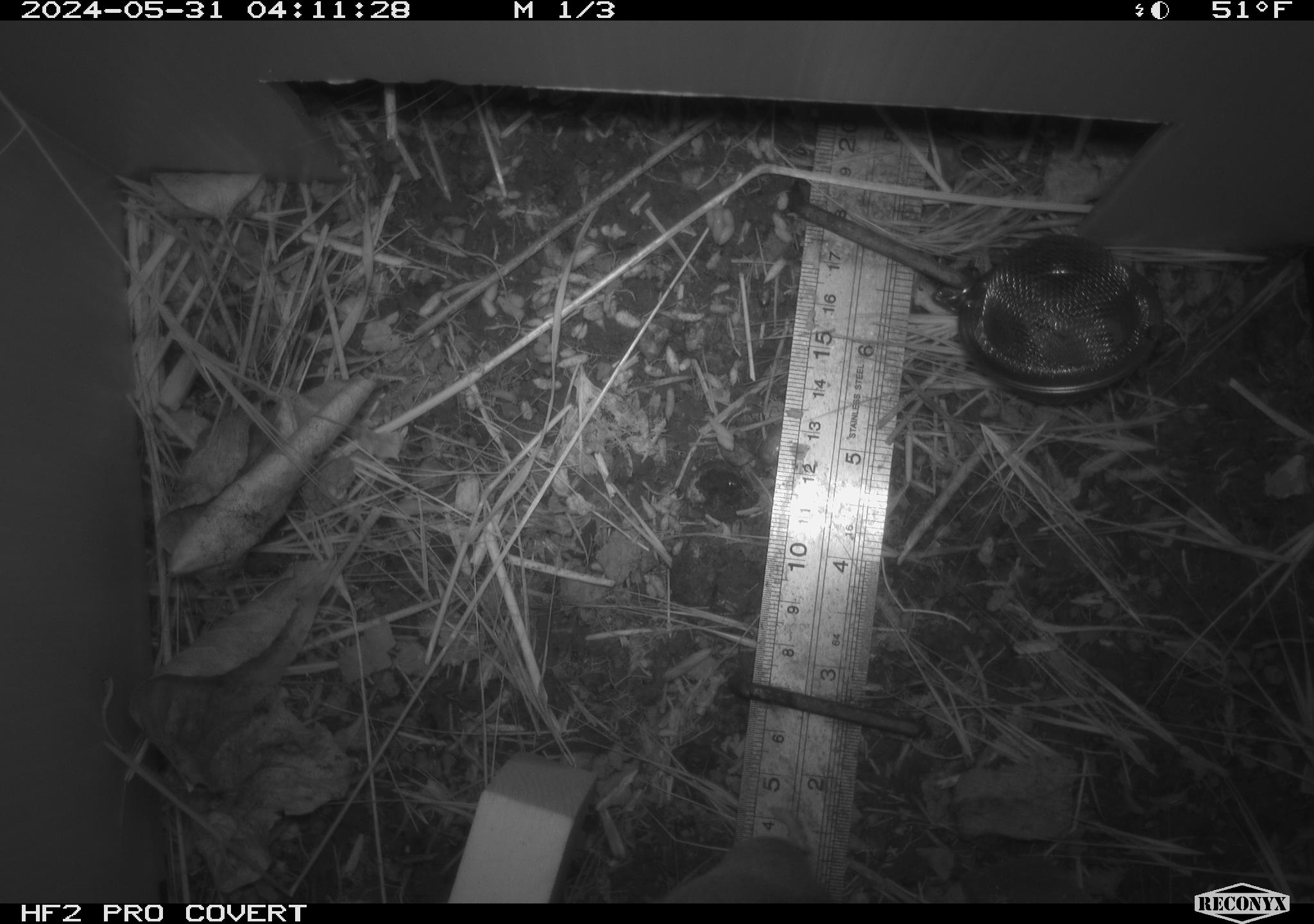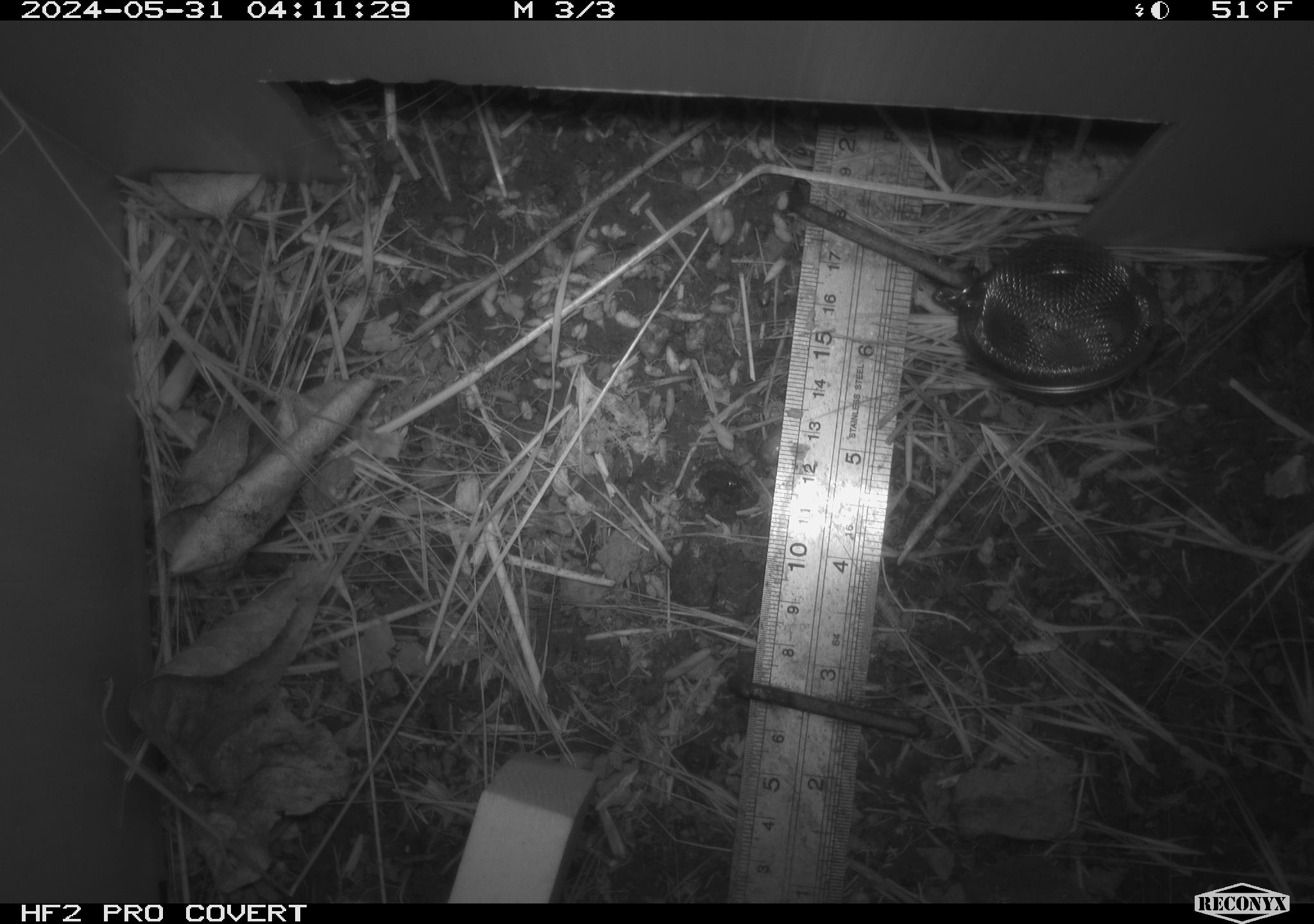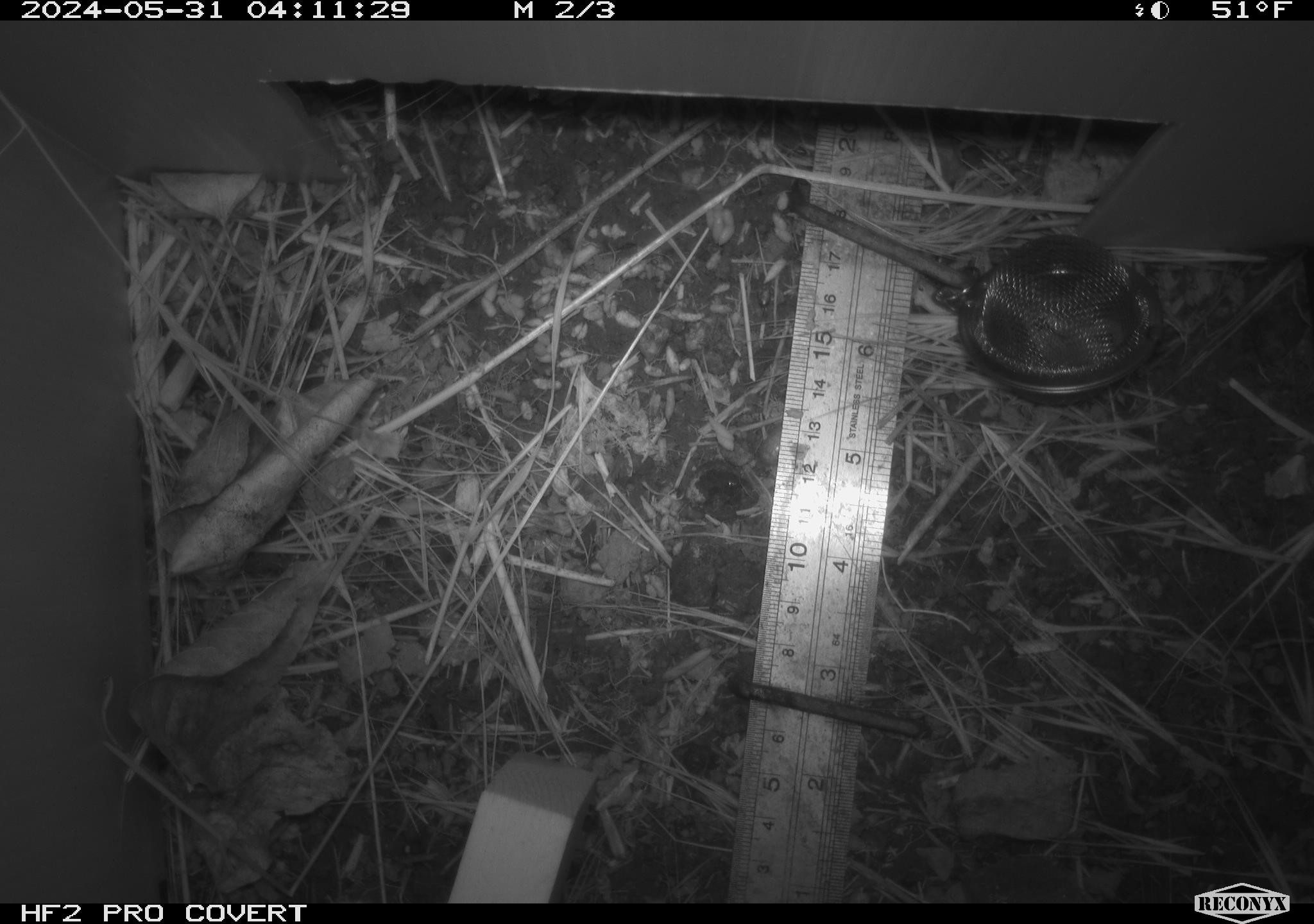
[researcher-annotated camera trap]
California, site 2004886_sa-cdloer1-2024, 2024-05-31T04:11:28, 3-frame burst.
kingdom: Animalia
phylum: Chordata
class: Mammalia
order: Rodentia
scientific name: Rodentia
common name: mouse species